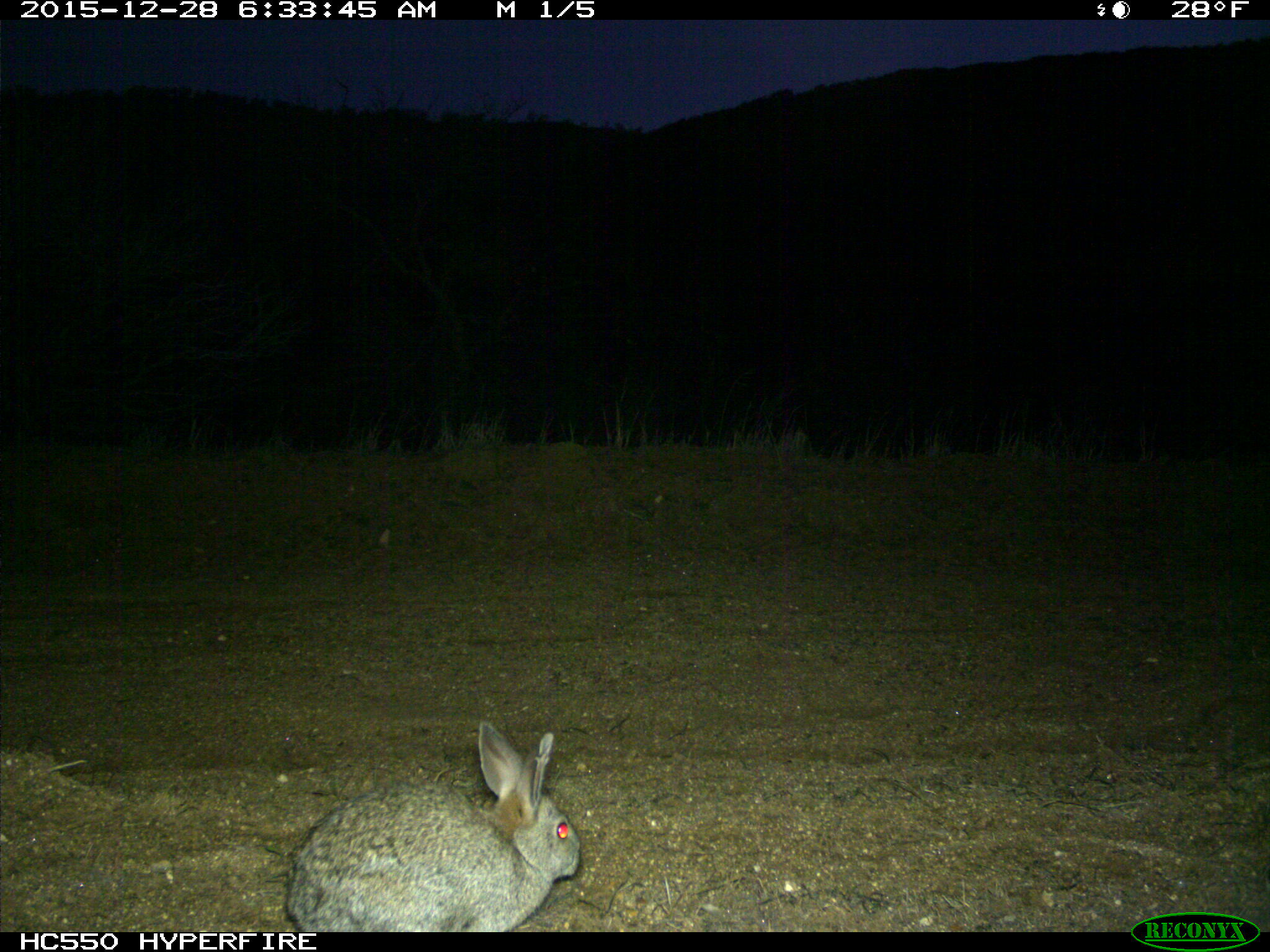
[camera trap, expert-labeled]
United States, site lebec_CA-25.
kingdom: Animalia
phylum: Chordata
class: Mammalia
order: Lagomorpha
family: Leporidae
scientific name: Leporidae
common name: rabbits and hares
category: unidentified rabbit